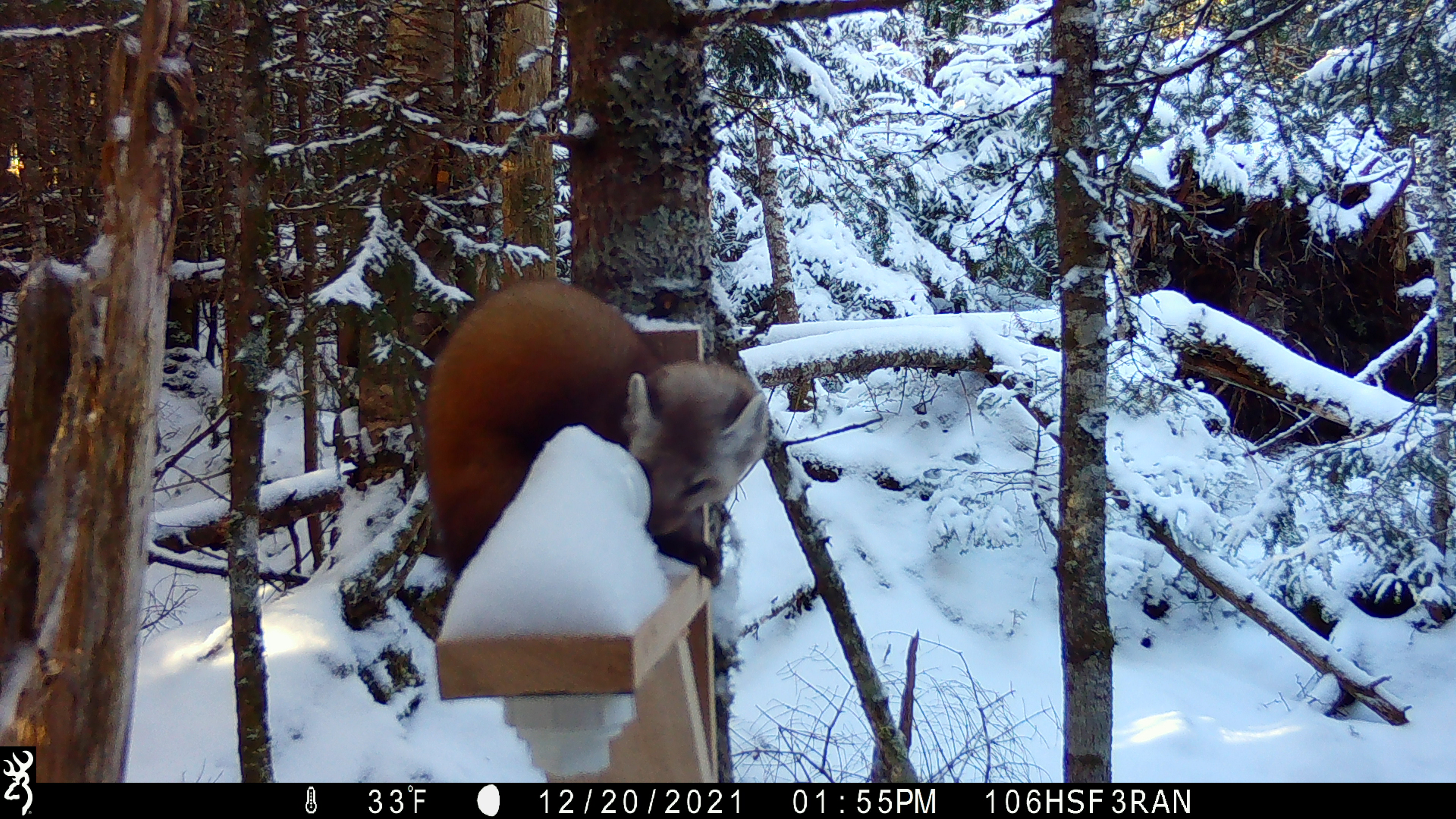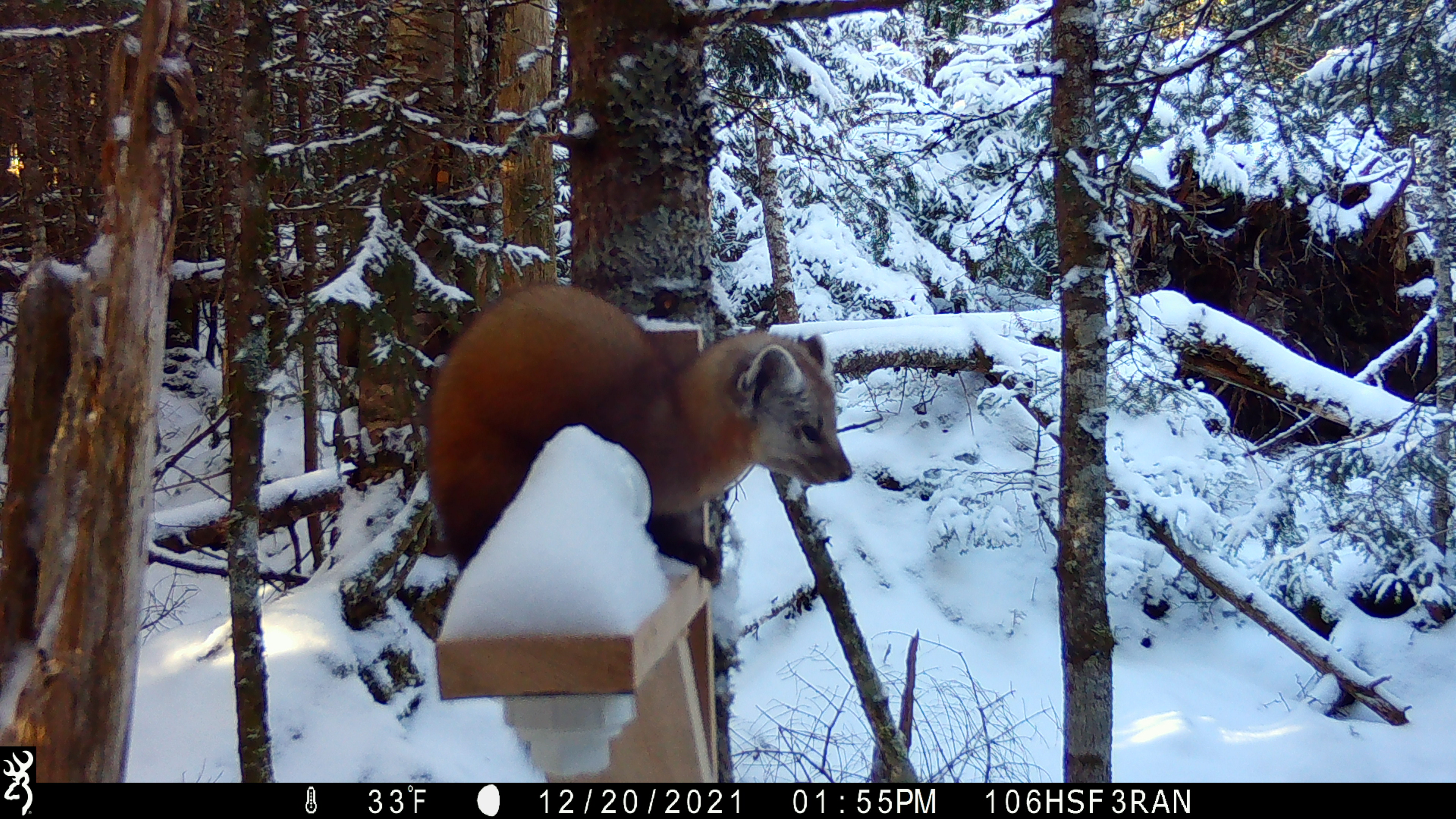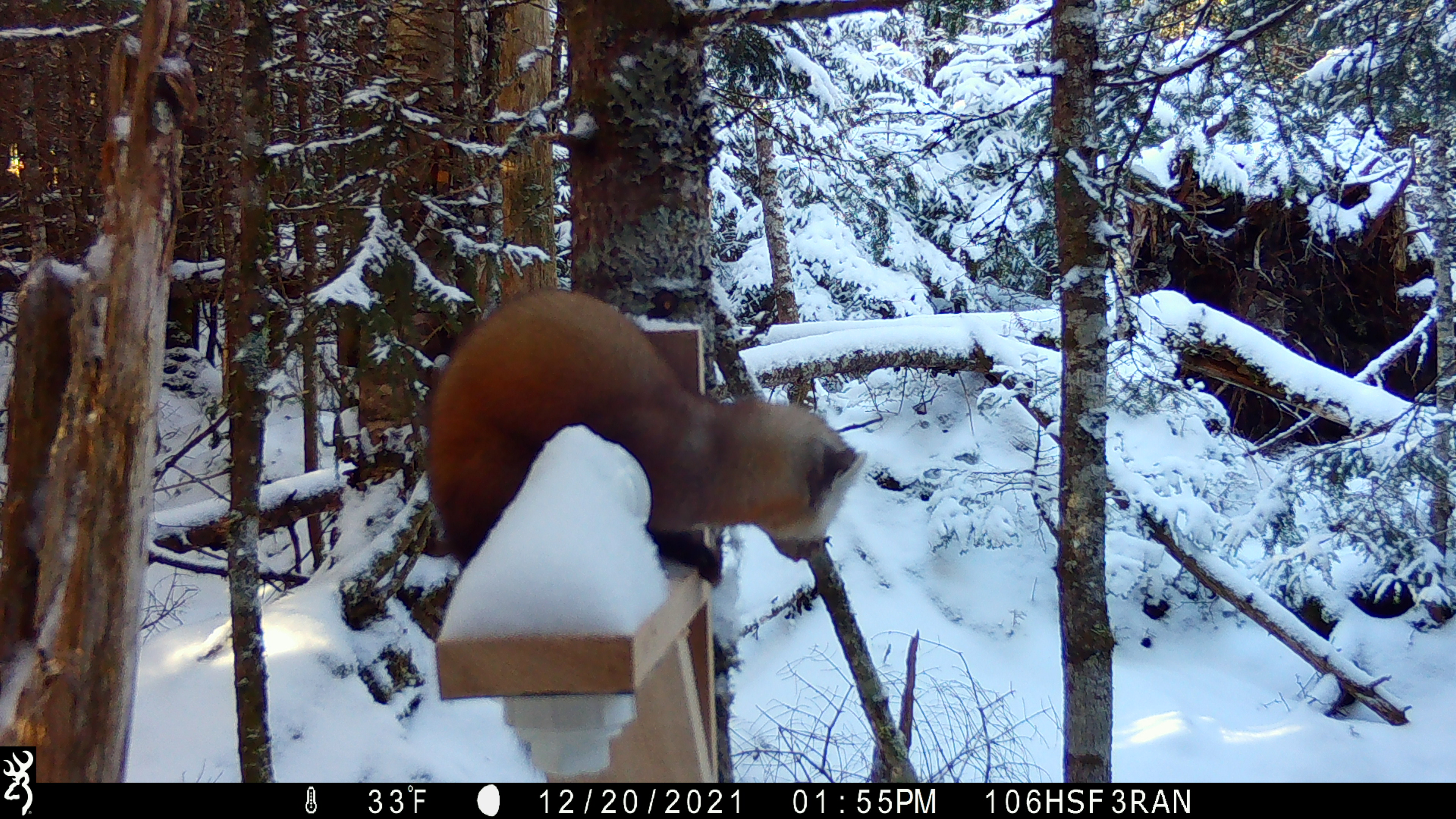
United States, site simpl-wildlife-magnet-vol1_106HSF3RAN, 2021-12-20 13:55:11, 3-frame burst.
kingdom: Animalia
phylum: Chordata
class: Mammalia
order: Carnivora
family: Mustelidae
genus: Martes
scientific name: Martes americana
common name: american marten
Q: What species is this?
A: American marten (Martes americana).